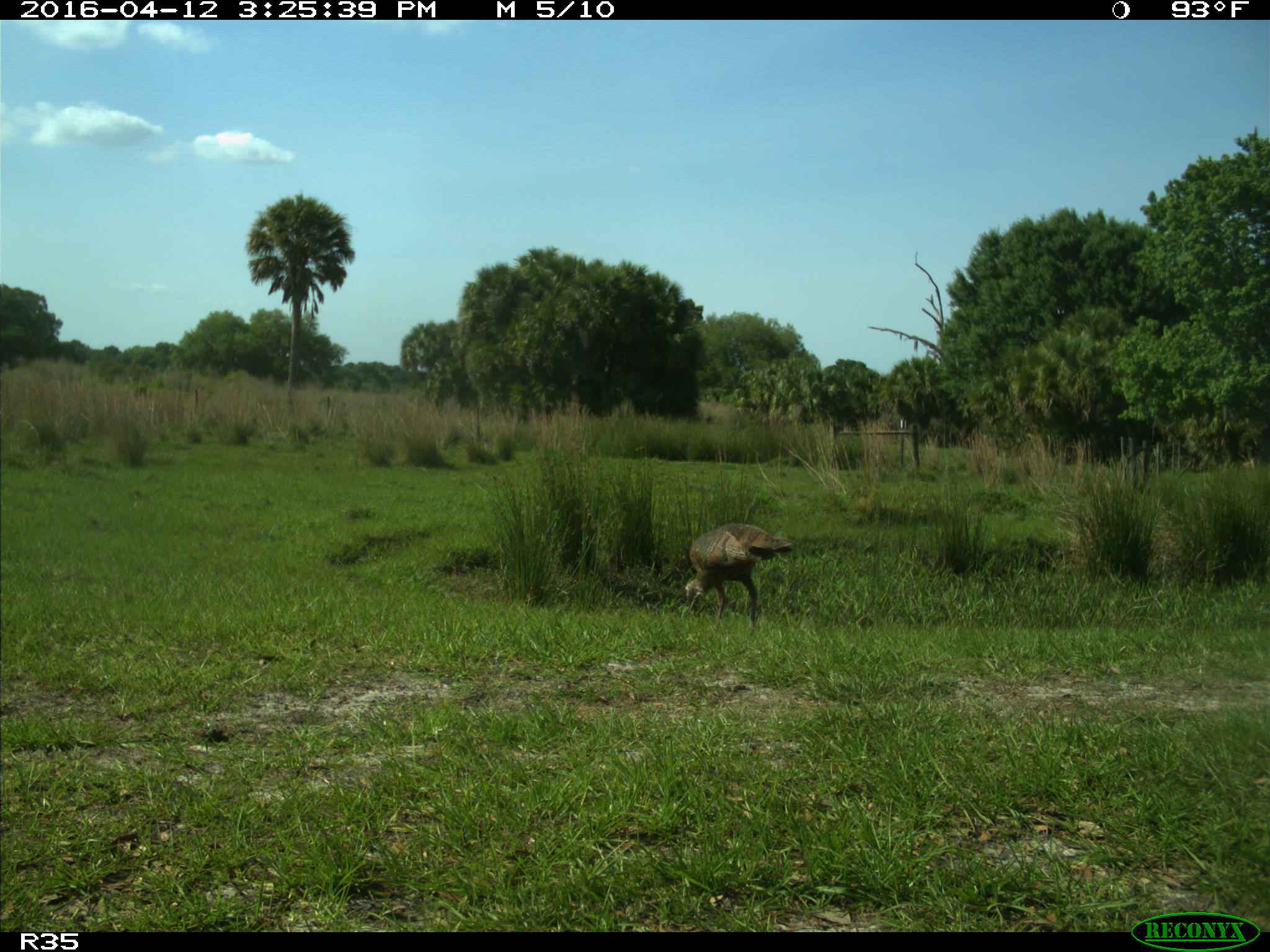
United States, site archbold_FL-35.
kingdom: Animalia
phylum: Chordata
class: Aves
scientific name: Aves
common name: birds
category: unidentified bird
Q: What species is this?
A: Unidentified bird (birds) (Aves).